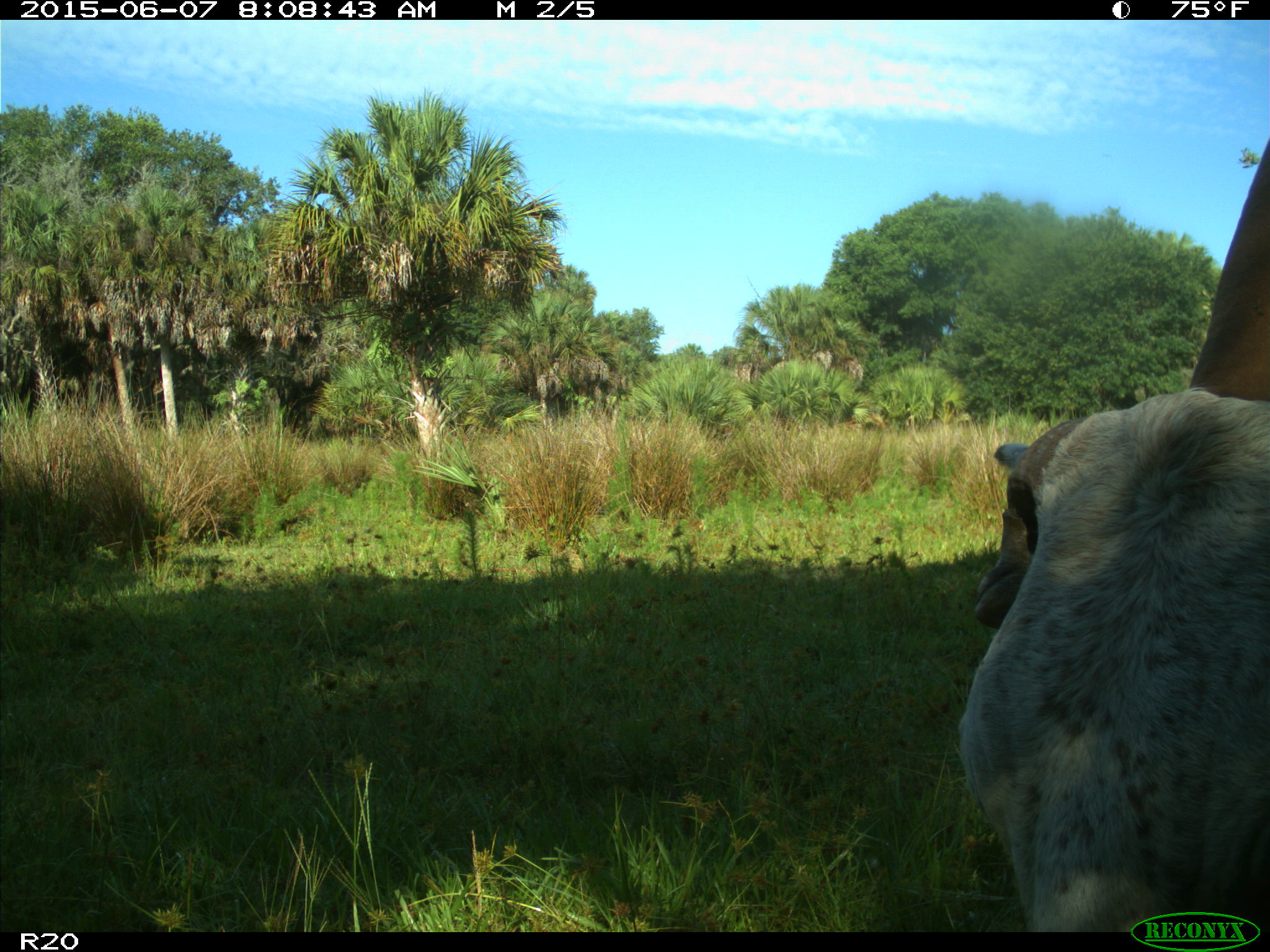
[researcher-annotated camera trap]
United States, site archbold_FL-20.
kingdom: Animalia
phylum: Chordata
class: Mammalia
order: Artiodactyla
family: Bovidae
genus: Bos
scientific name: Bos taurus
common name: domestic cow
Bos taurus (domestic cow).